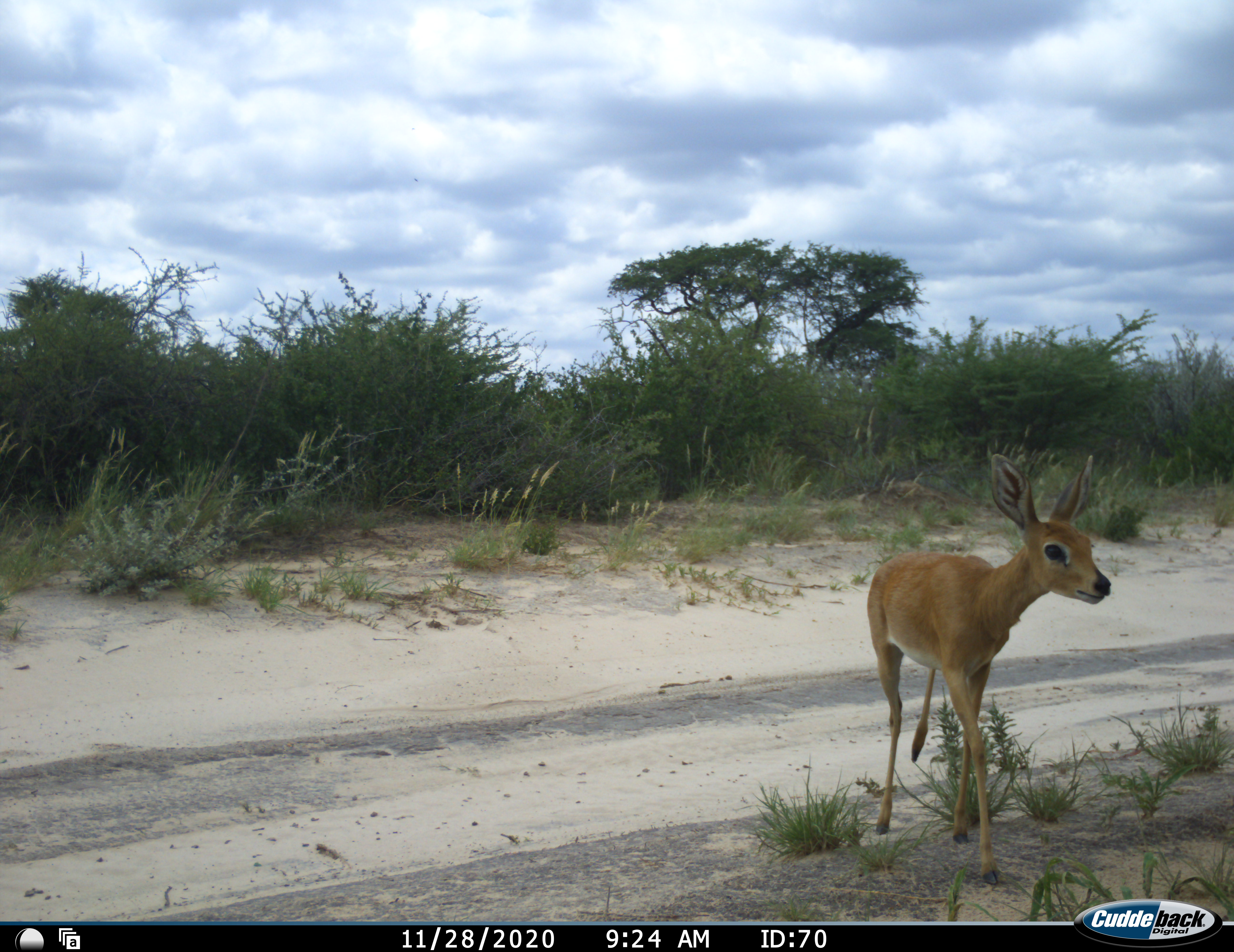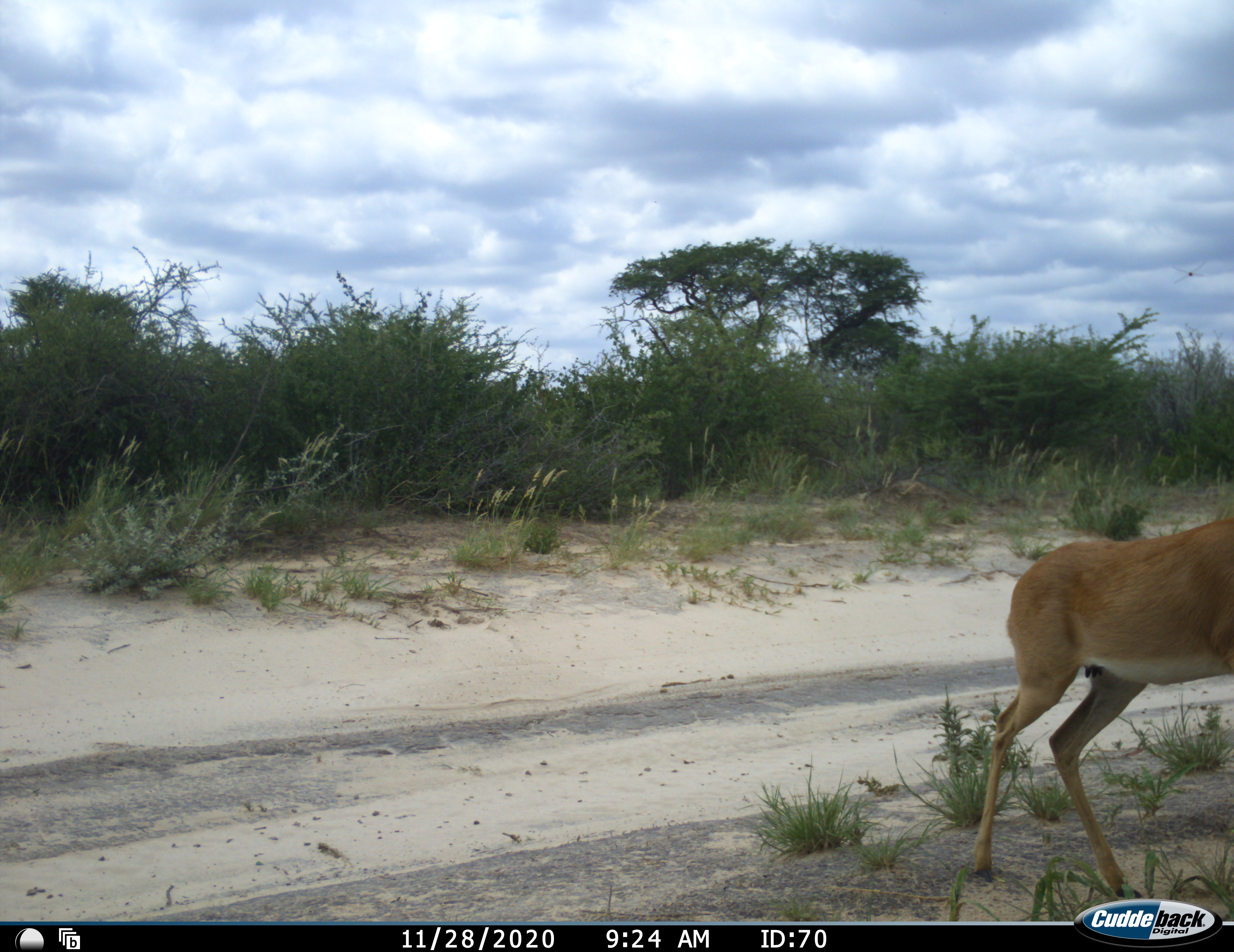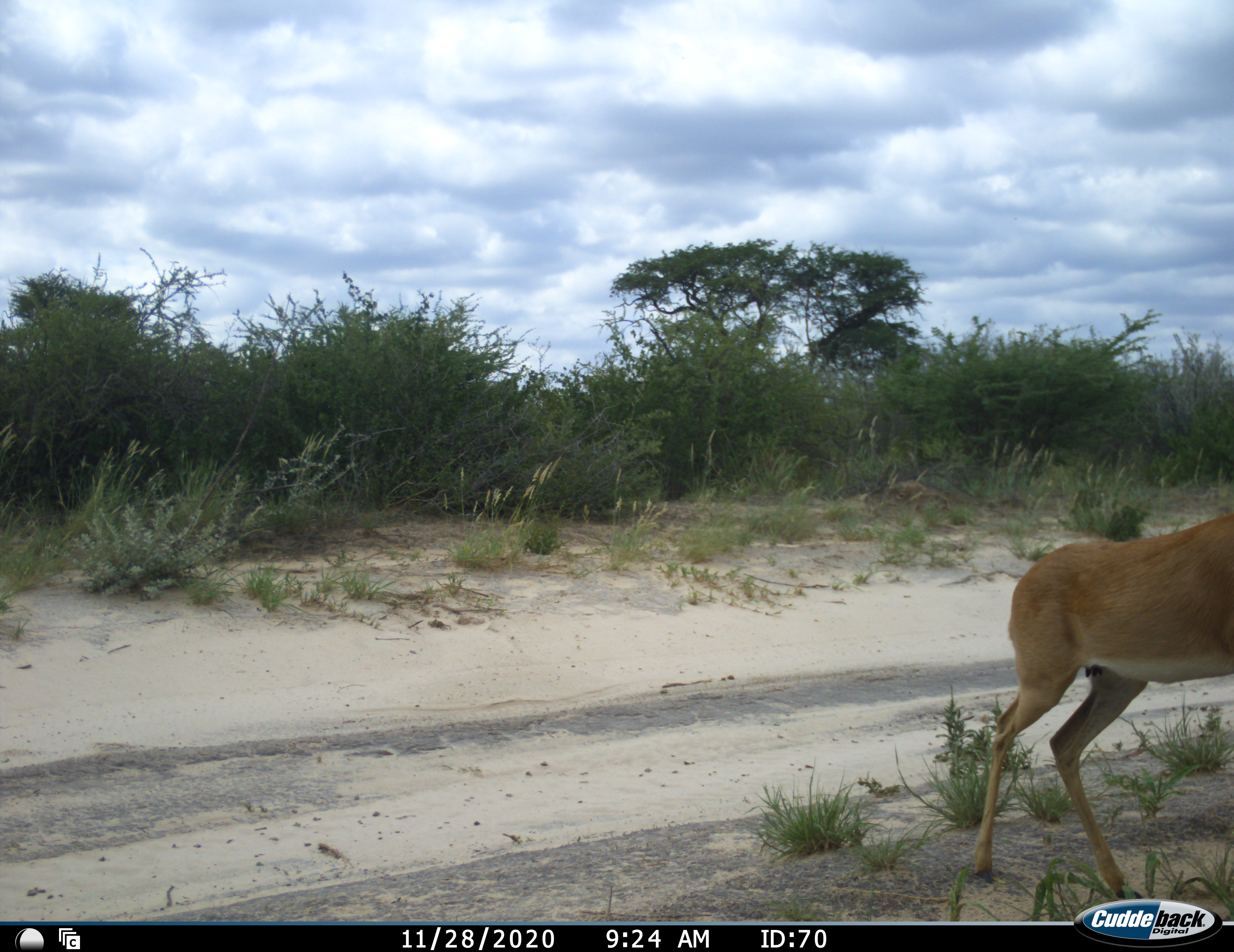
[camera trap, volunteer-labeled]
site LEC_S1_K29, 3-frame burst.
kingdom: Animalia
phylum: Chordata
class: Mammalia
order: Artiodactyla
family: Bovidae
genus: Raphicerus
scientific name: Raphicerus campestris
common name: steenbok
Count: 1.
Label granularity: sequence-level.